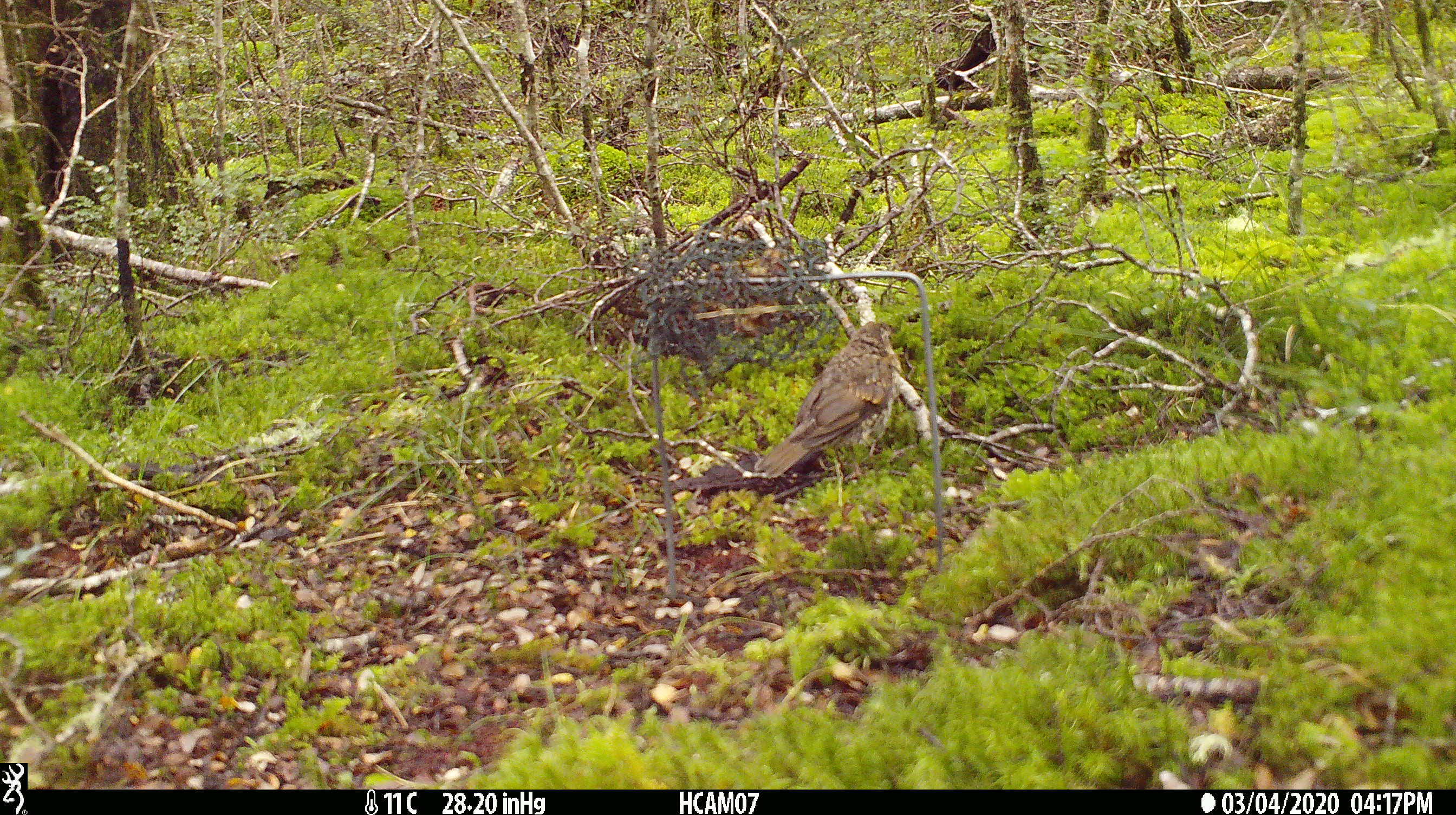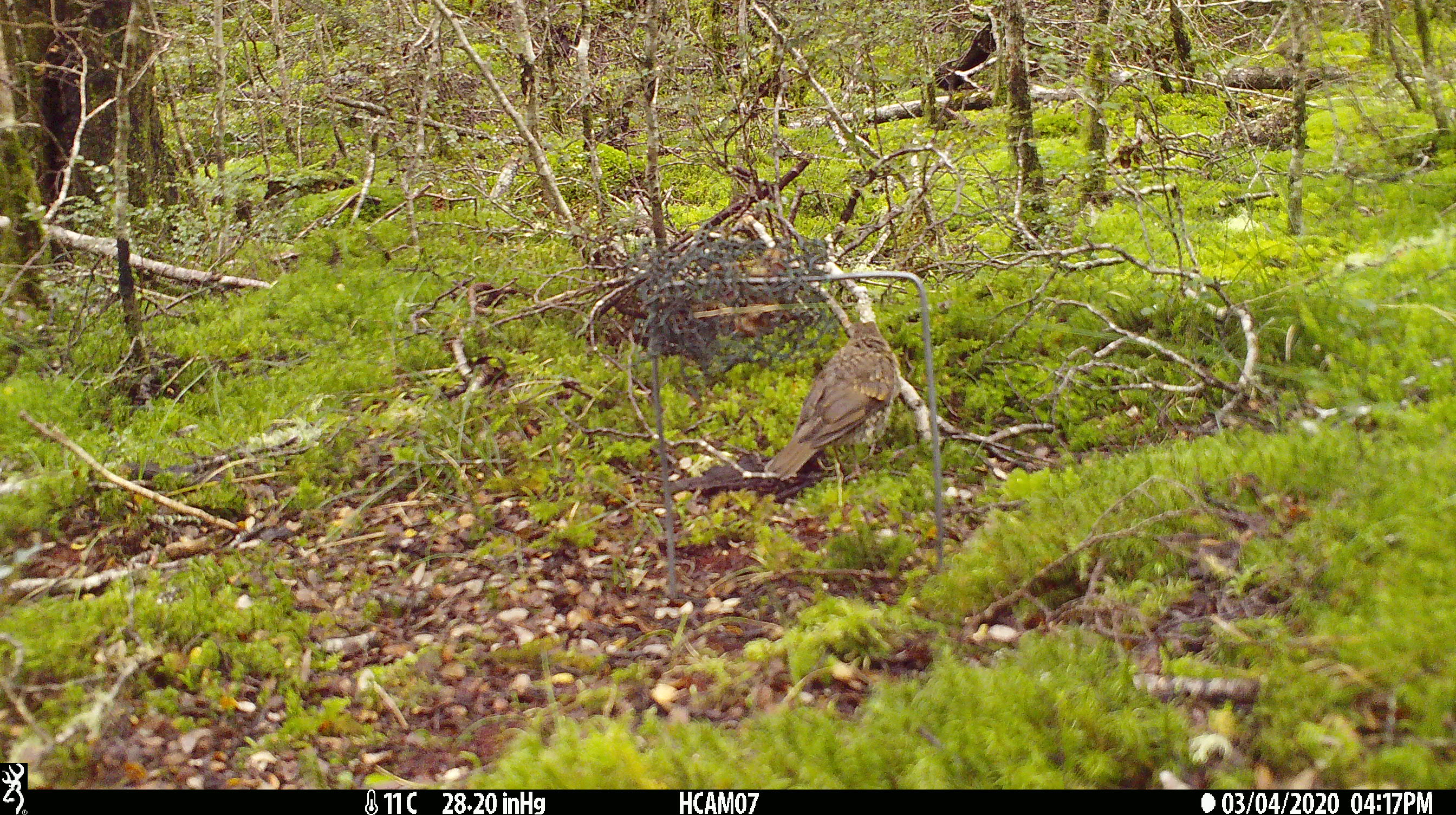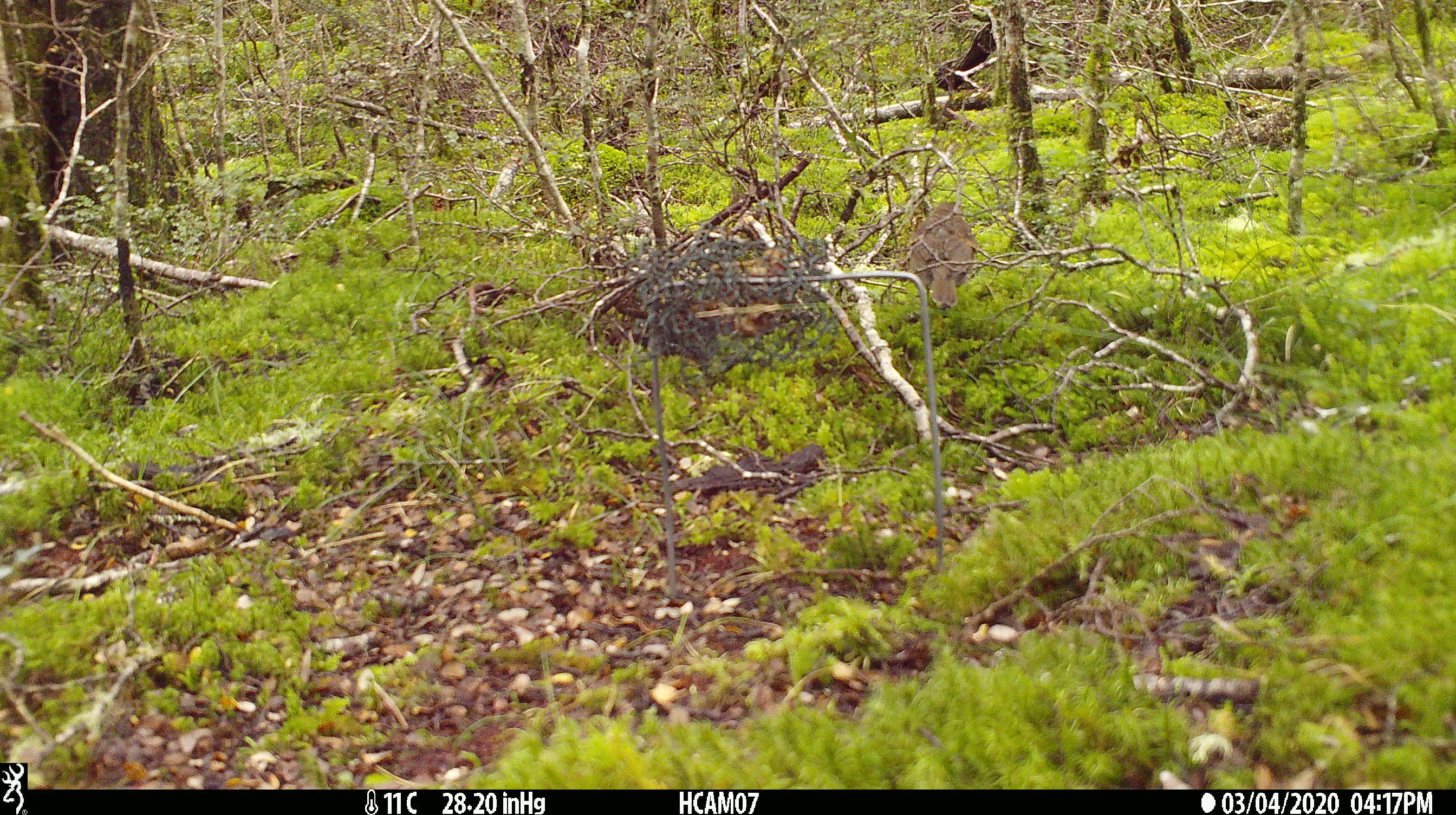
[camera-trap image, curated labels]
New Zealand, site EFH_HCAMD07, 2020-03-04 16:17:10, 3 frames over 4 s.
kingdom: Animalia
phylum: Chordata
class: Aves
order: Passeriformes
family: Turdidae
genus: Turdus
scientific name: Turdus philomelos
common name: song thrush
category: thrush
Thrush (song thrush) (Turdus philomelos).